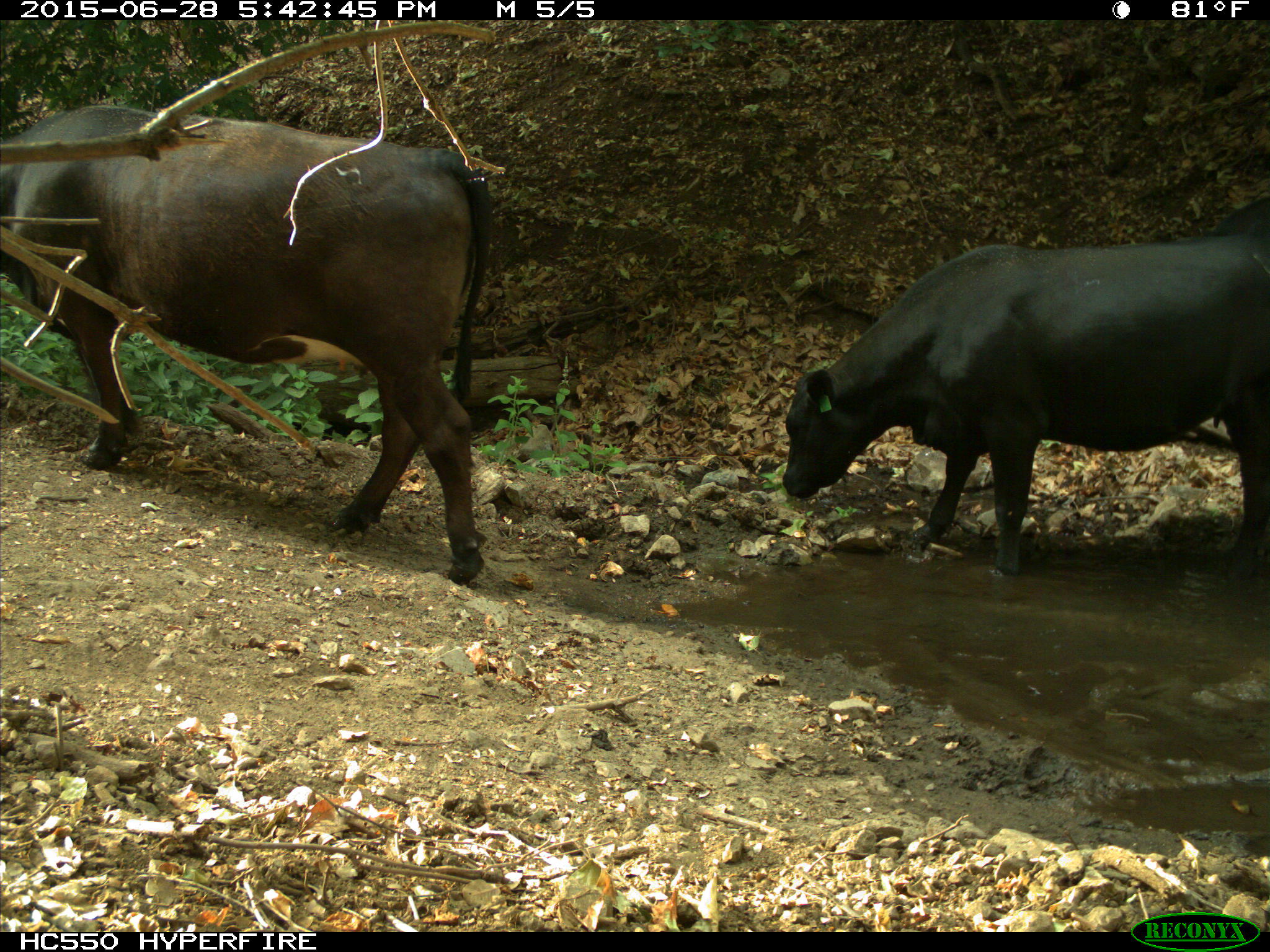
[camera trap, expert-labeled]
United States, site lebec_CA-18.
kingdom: Animalia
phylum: Chordata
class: Mammalia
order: Artiodactyla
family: Bovidae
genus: Bos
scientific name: Bos taurus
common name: domestic cow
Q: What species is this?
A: Bos taurus (domestic cow).